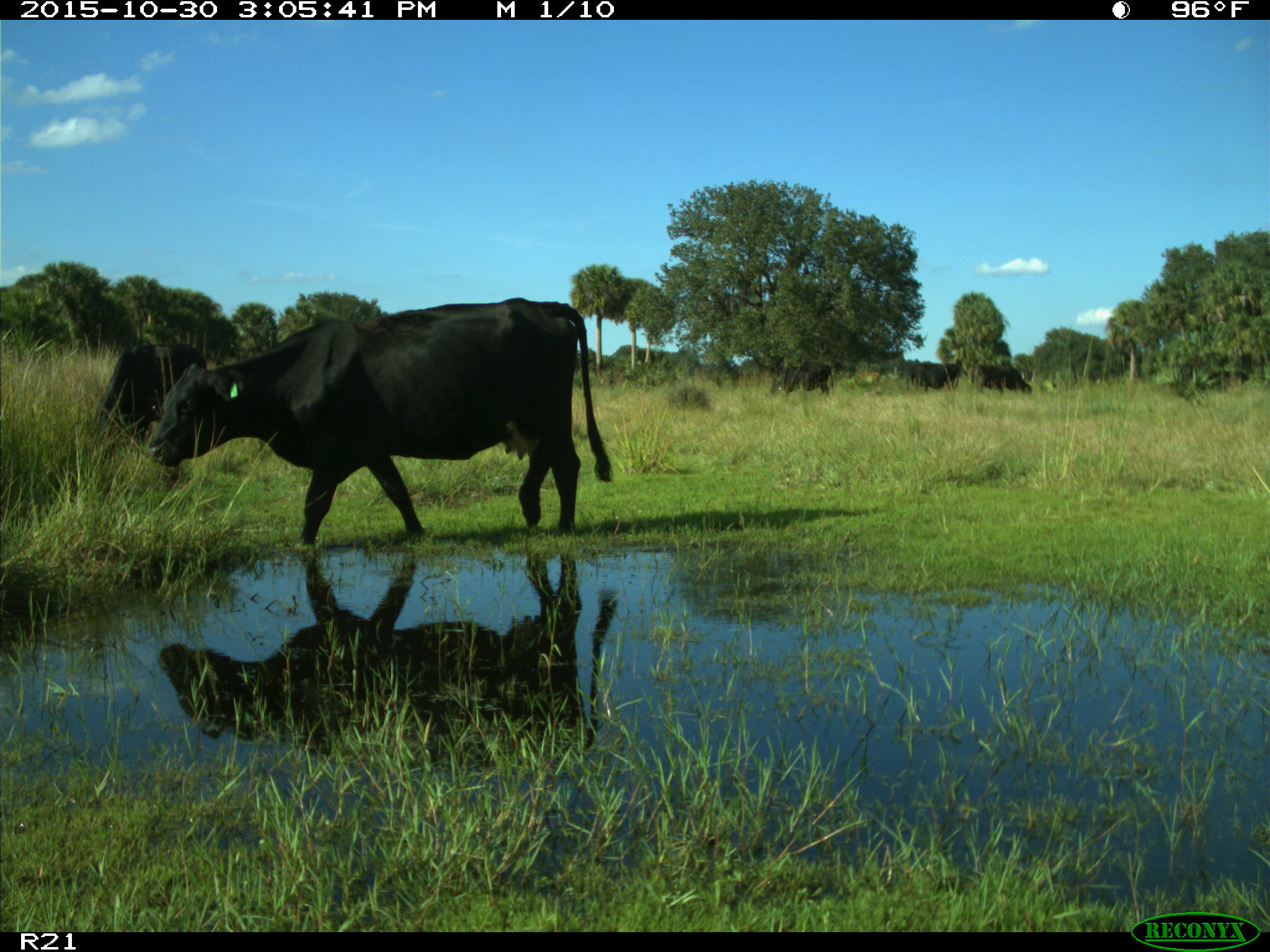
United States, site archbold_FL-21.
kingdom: Animalia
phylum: Chordata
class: Mammalia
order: Artiodactyla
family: Bovidae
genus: Bos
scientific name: Bos taurus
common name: domestic cow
Bos taurus (domestic cow).